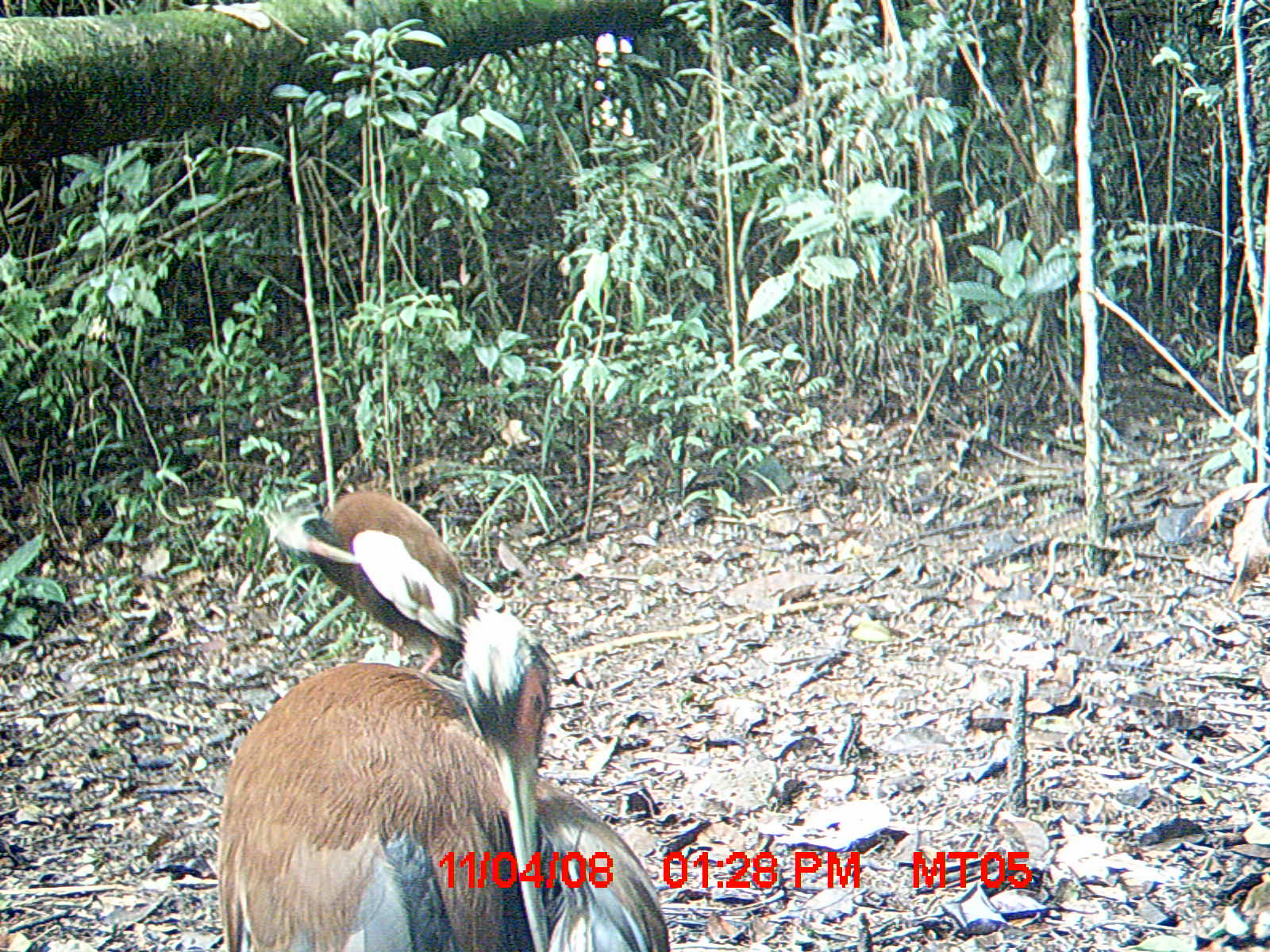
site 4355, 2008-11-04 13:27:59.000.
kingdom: Animalia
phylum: Chordata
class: Aves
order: Cuculiformes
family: Cuculidae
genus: Coua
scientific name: Coua serriana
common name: red-breasted coua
Coua serriana (red-breasted coua), count 2.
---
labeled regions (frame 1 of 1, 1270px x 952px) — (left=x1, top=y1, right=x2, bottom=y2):
coua serriana: (left=216, top=608, right=668, bottom=952); (left=274, top=491, right=487, bottom=673)